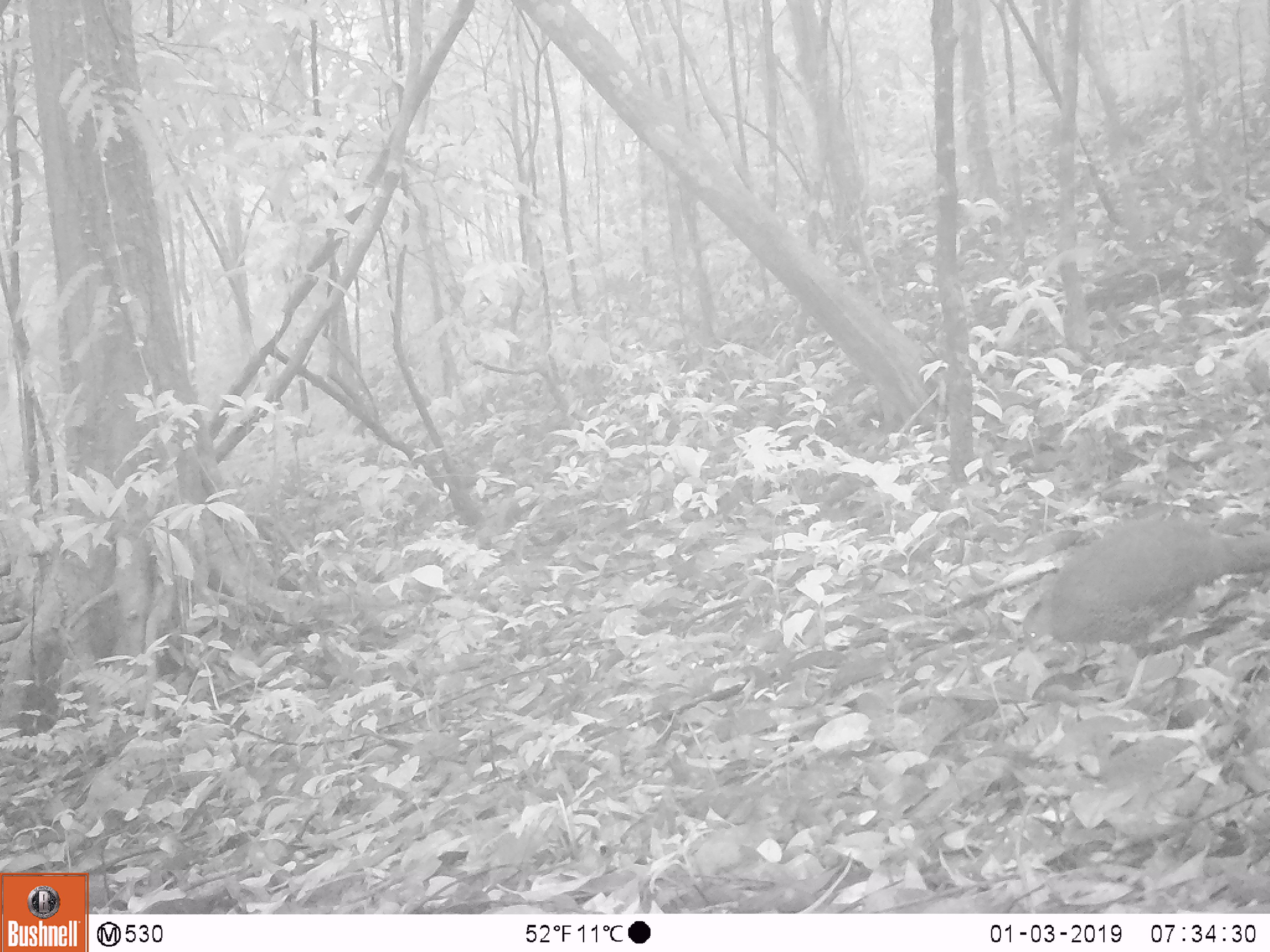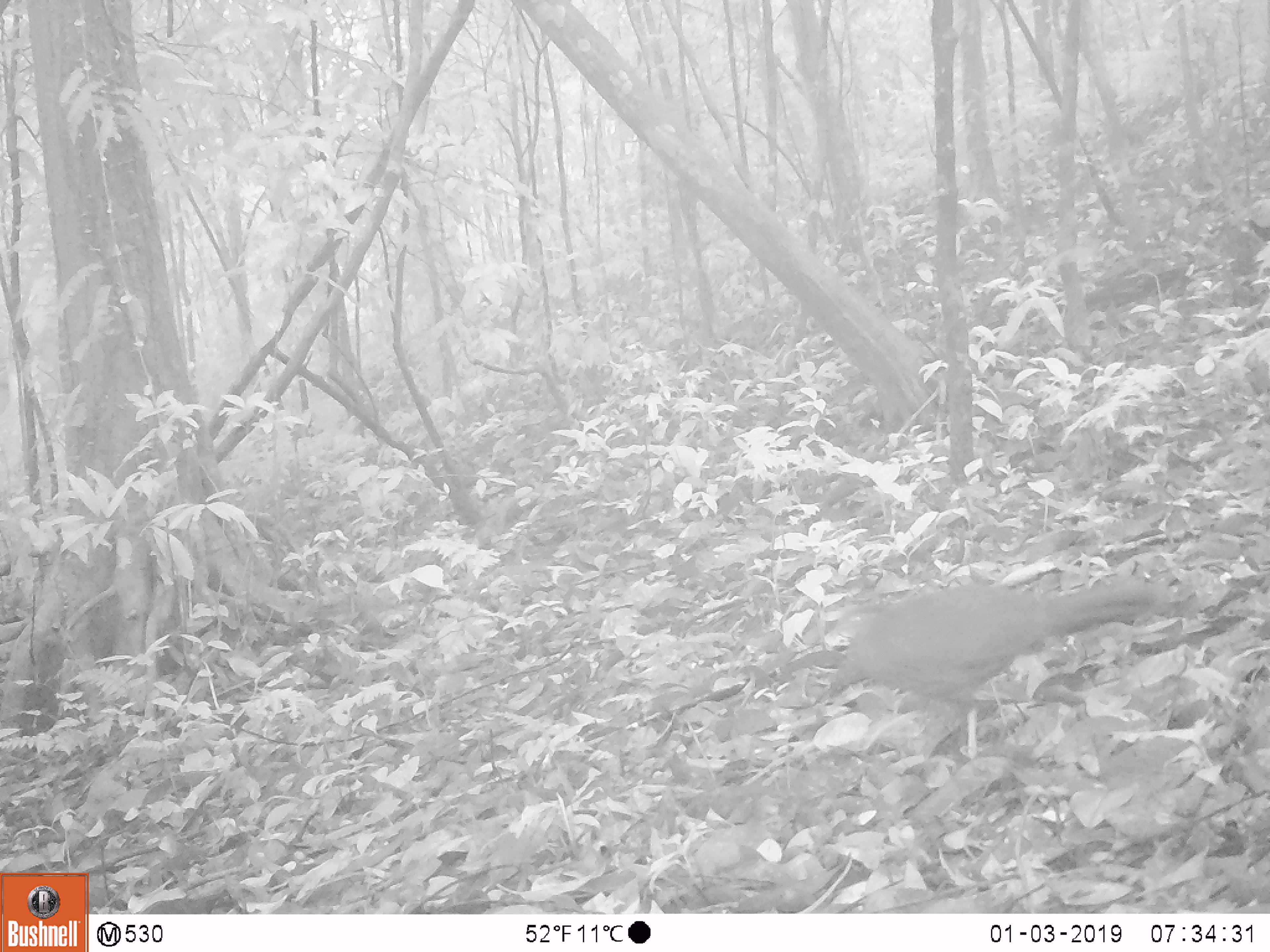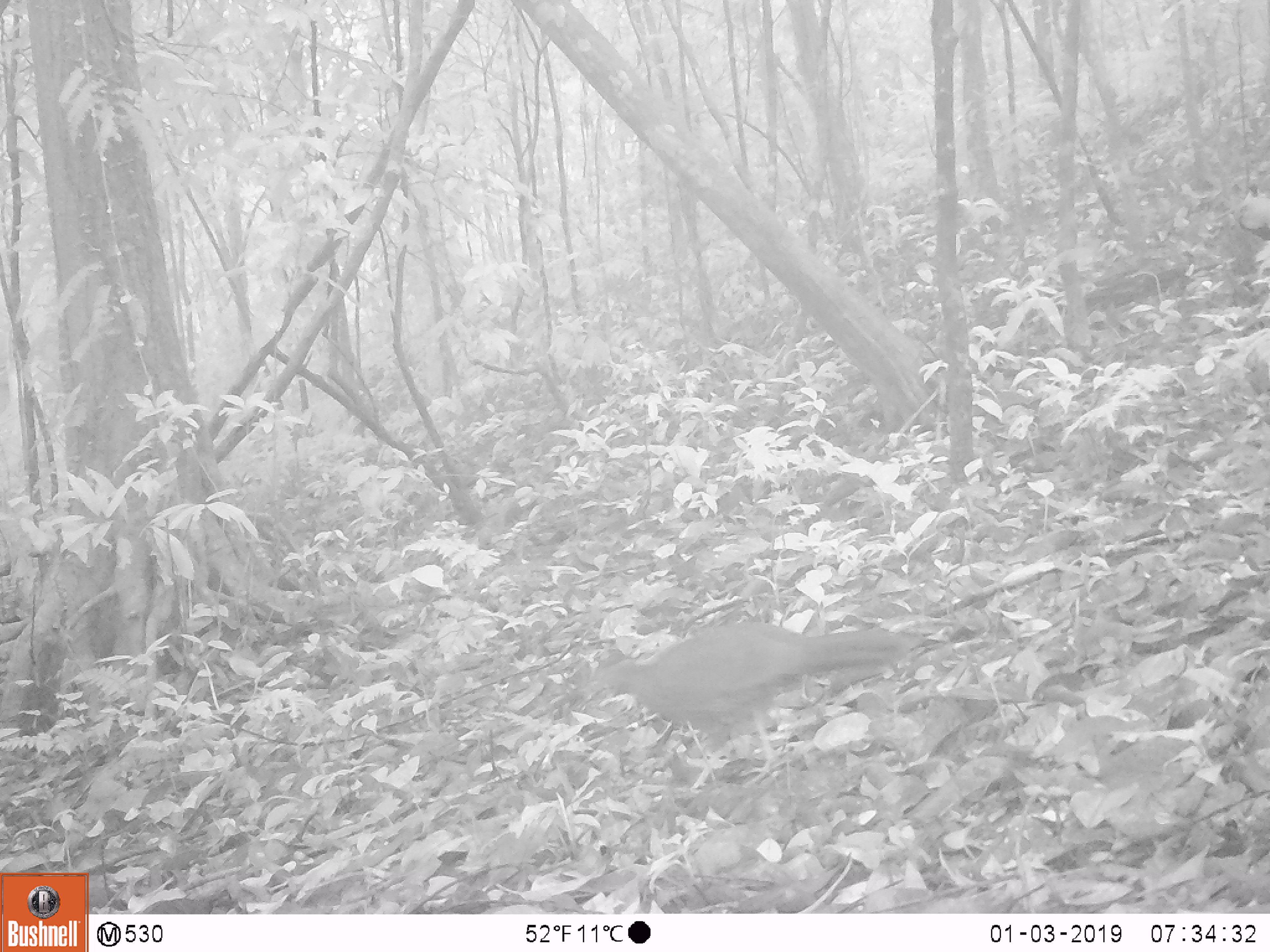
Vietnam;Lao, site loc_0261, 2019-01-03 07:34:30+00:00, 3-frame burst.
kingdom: Animalia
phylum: Chordata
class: Aves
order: Galliformes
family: Phasianidae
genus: Lophura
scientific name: Lophura nycthemera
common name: silver pheasant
Silver pheasant (Lophura nycthemera). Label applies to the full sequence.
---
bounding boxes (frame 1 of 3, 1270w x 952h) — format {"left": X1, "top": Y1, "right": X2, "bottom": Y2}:
silver pheasant: {"left": 1023, "top": 515, "right": 1270, "bottom": 710}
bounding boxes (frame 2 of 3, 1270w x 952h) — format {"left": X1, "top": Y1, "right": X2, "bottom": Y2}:
silver pheasant: {"left": 827, "top": 582, "right": 1158, "bottom": 758}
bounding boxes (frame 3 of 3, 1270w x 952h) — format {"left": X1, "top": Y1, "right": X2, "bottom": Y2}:
silver pheasant: {"left": 582, "top": 623, "right": 903, "bottom": 784}